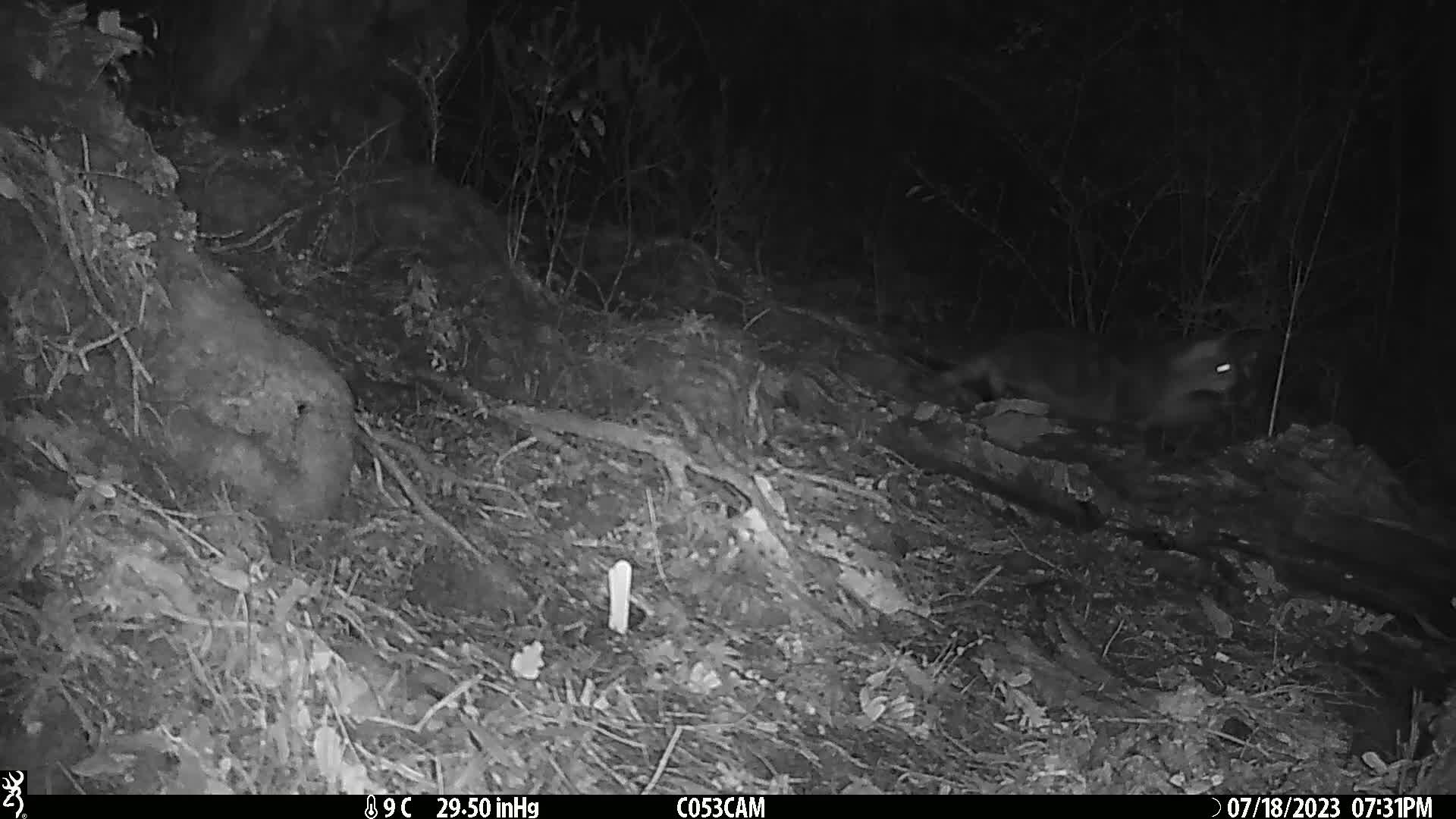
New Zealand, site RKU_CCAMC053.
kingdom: Animalia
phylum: Chordata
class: Mammalia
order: Carnivora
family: Felidae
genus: Felis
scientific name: Felis catus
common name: domestic cat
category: cat